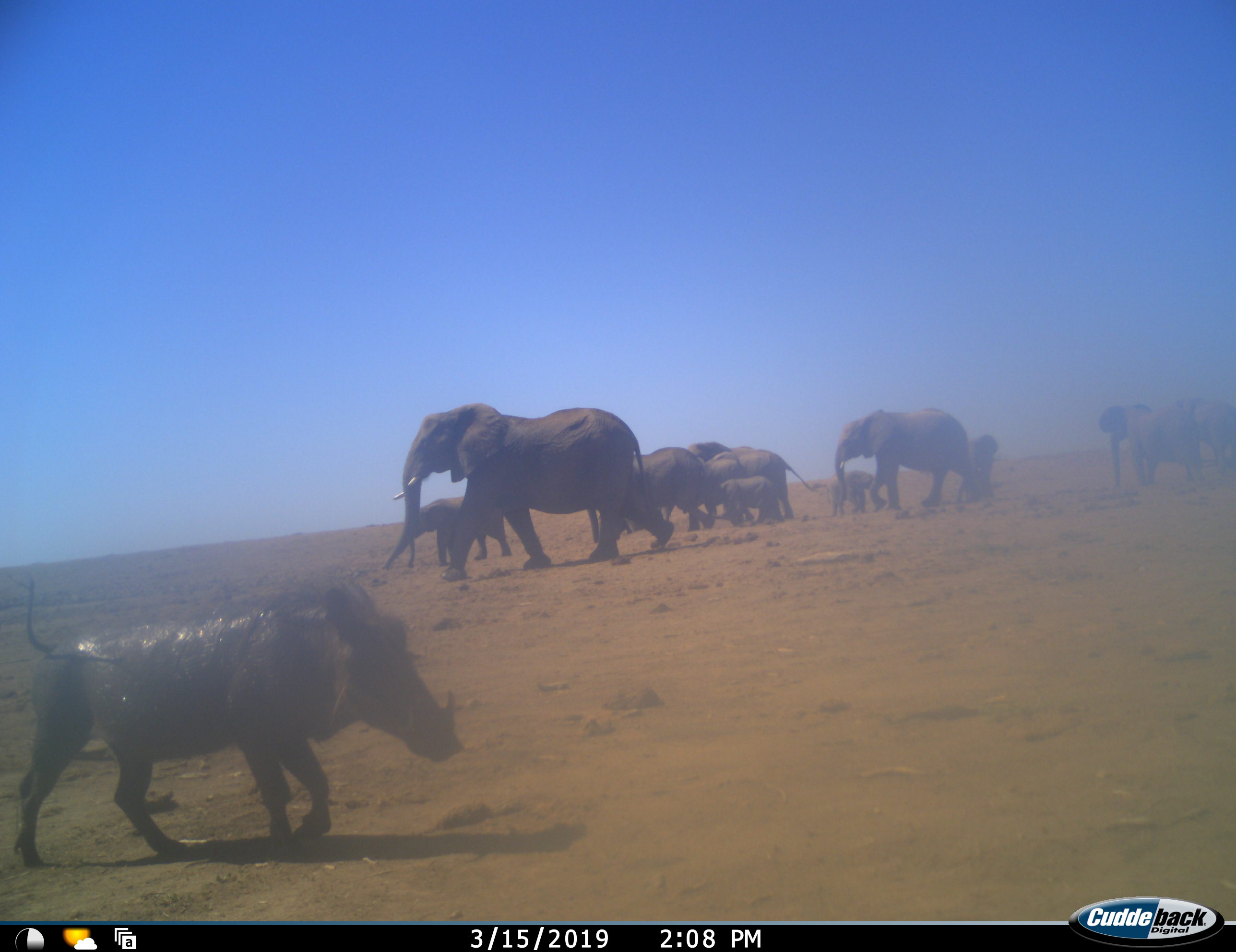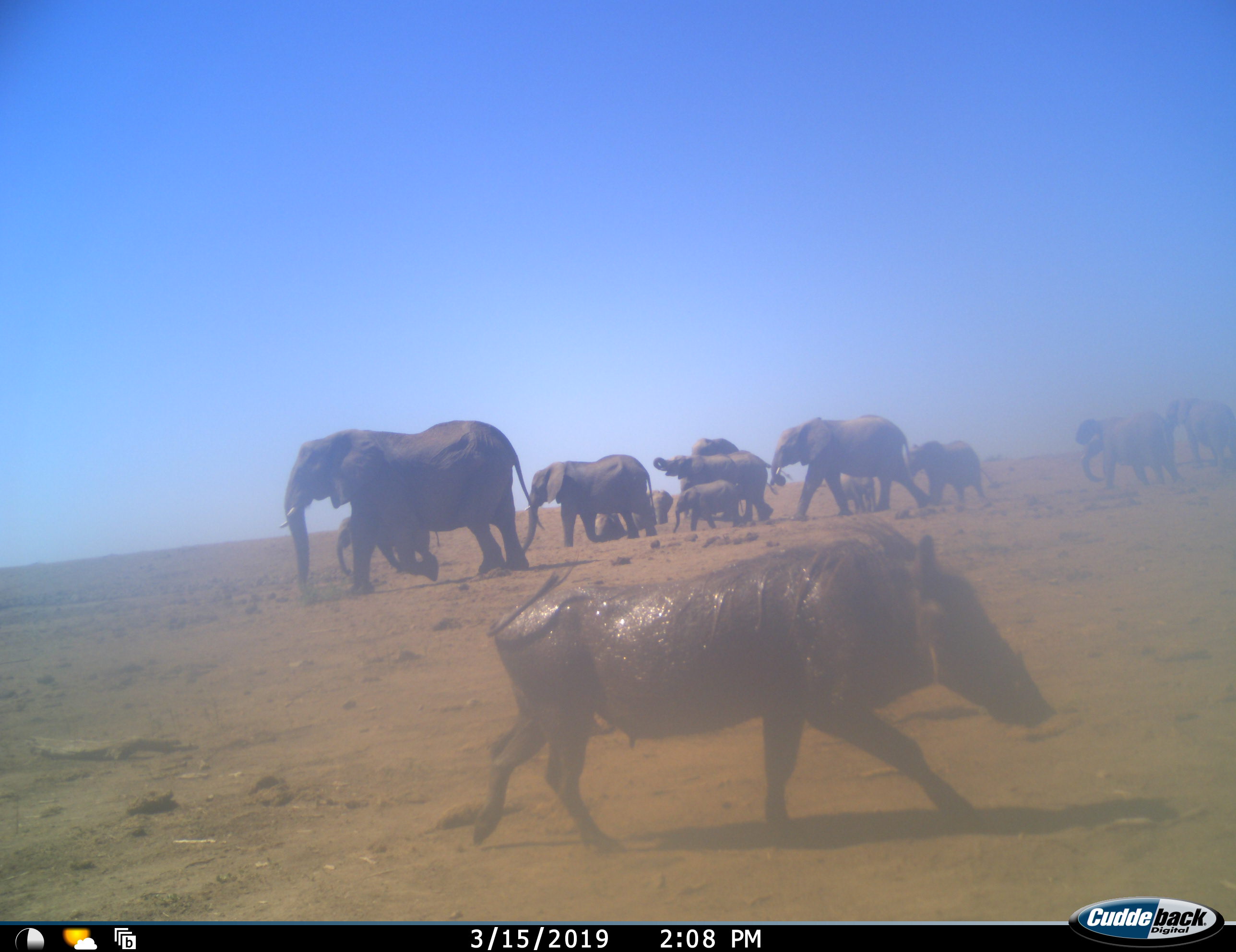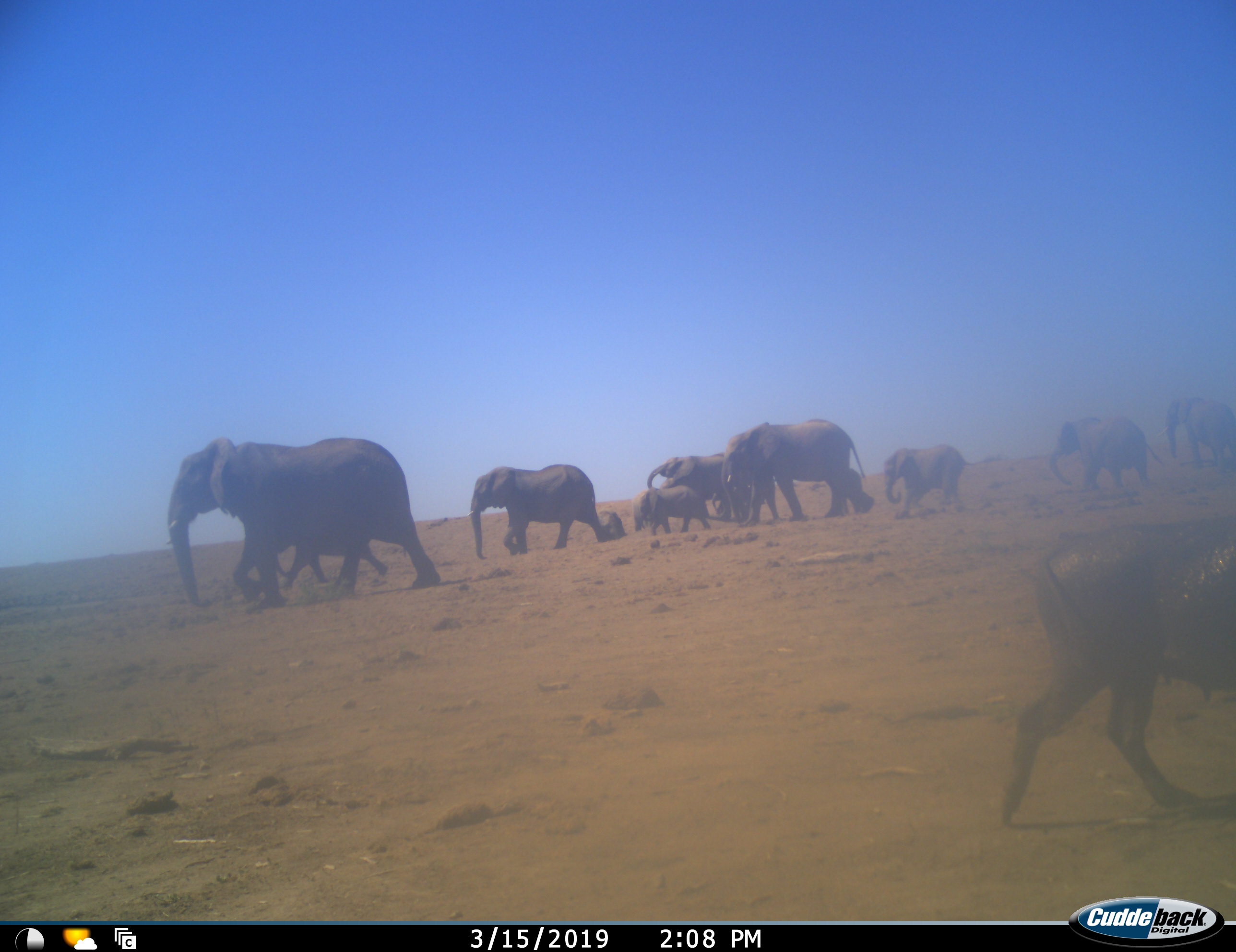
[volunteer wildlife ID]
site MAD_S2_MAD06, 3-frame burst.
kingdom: Animalia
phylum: Chordata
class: Mammalia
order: Proboscidea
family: Elephantidae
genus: Loxodonta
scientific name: Loxodonta africana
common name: african bush elephant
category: elephant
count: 11-50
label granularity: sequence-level